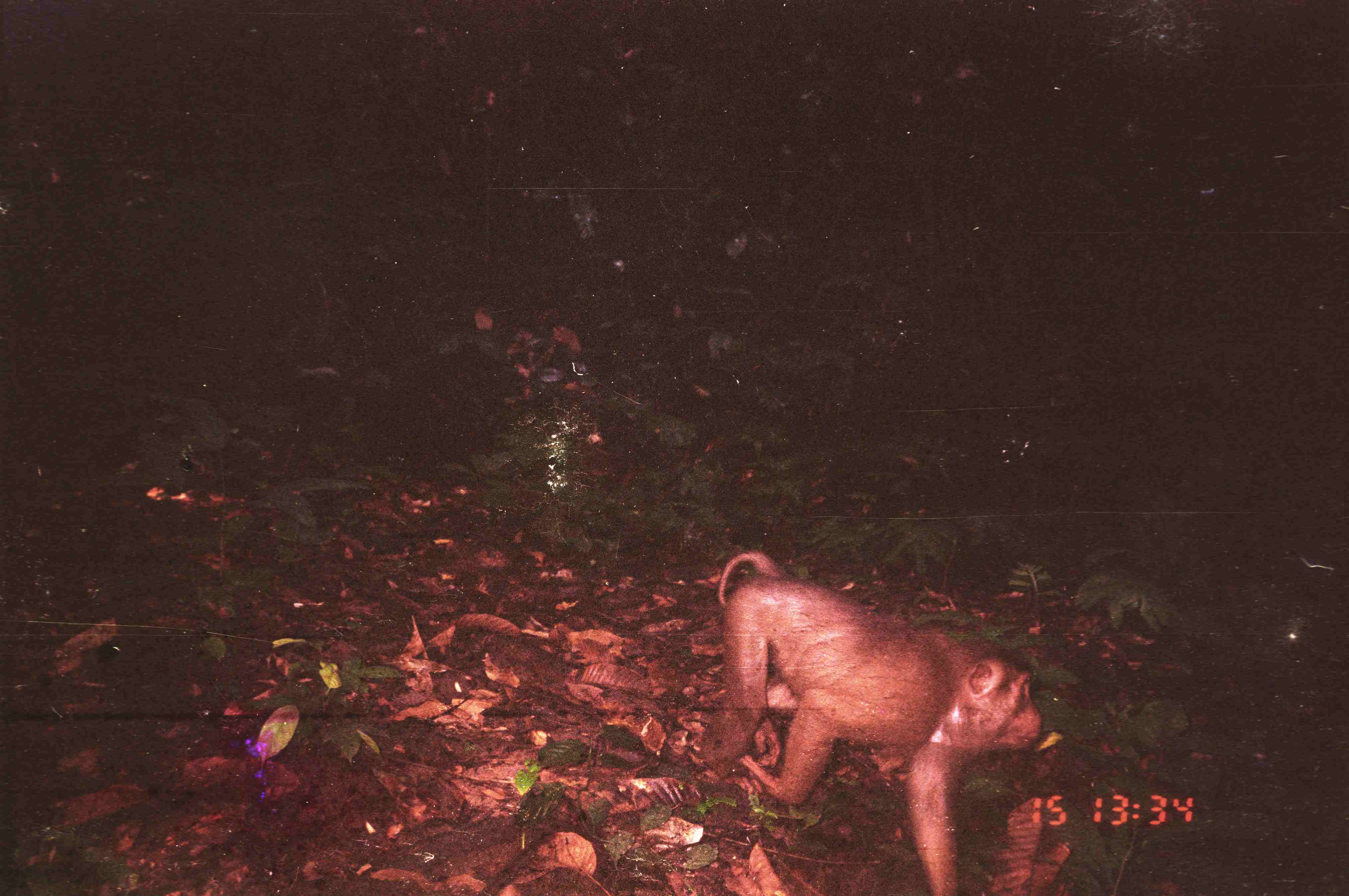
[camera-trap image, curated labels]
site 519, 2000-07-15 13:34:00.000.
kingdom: Animalia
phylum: Chordata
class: Mammalia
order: Primates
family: Cercopithecidae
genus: Macaca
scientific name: Macaca nemestrina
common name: southern pig-tailed macaque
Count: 1.